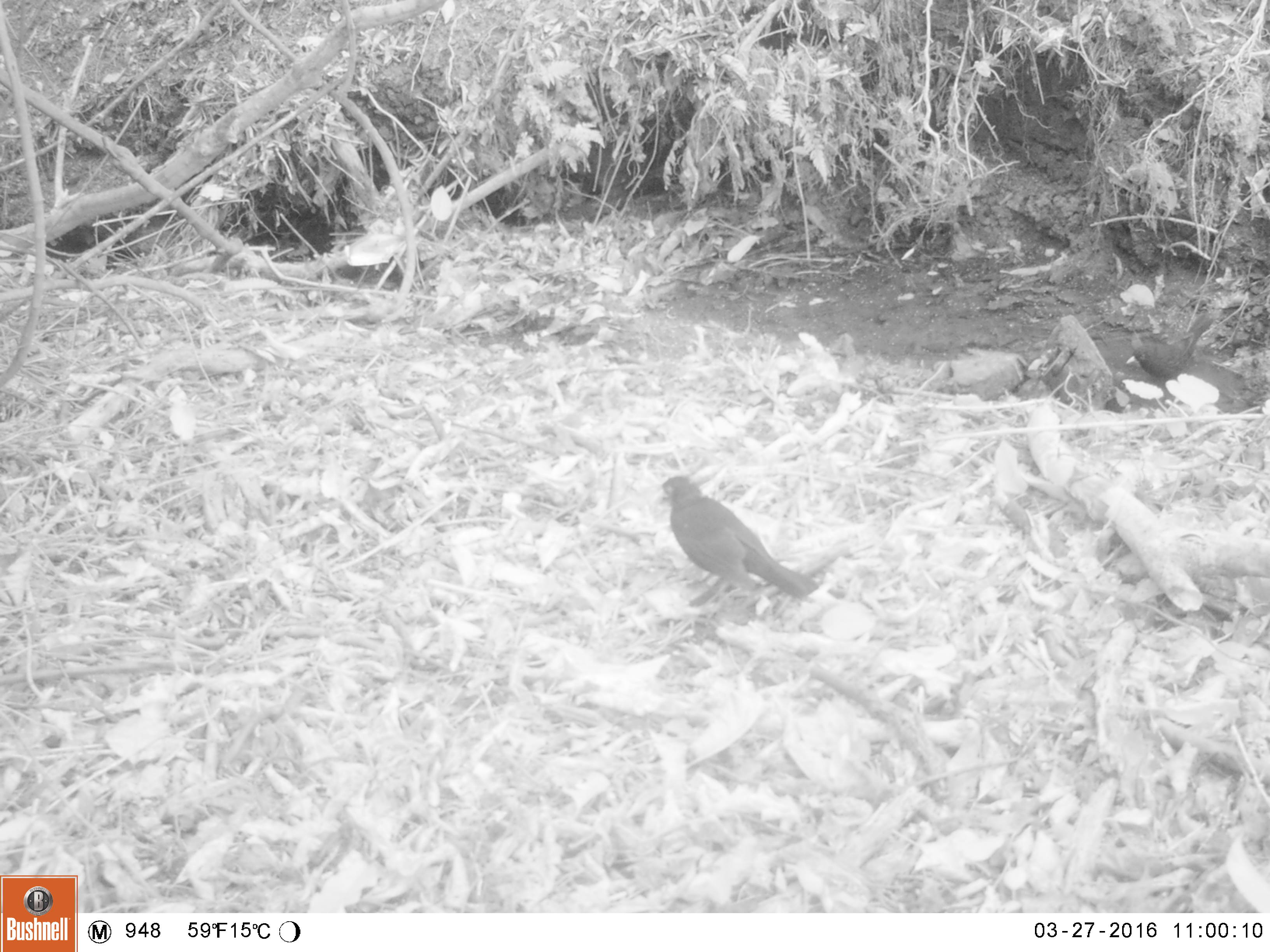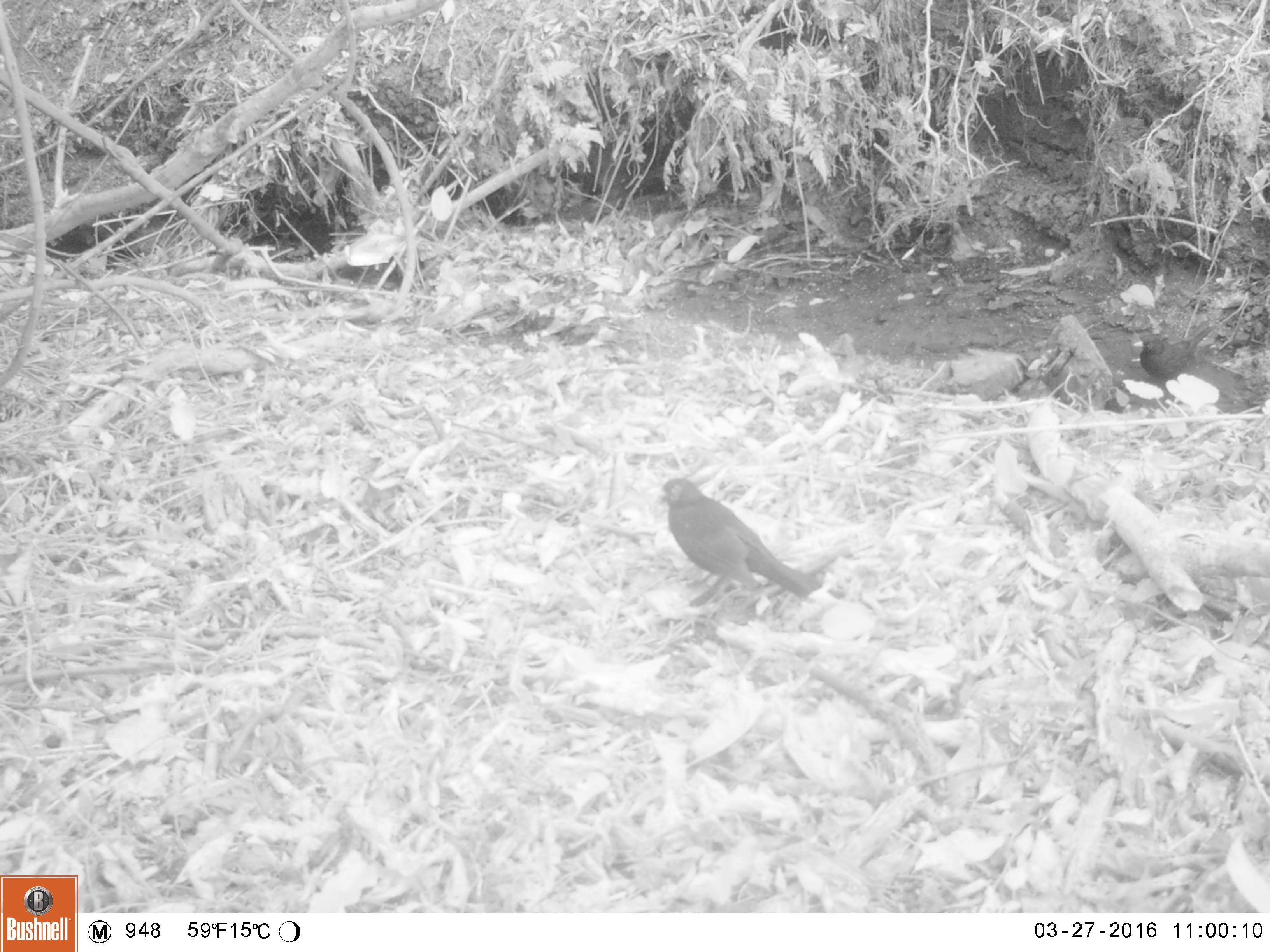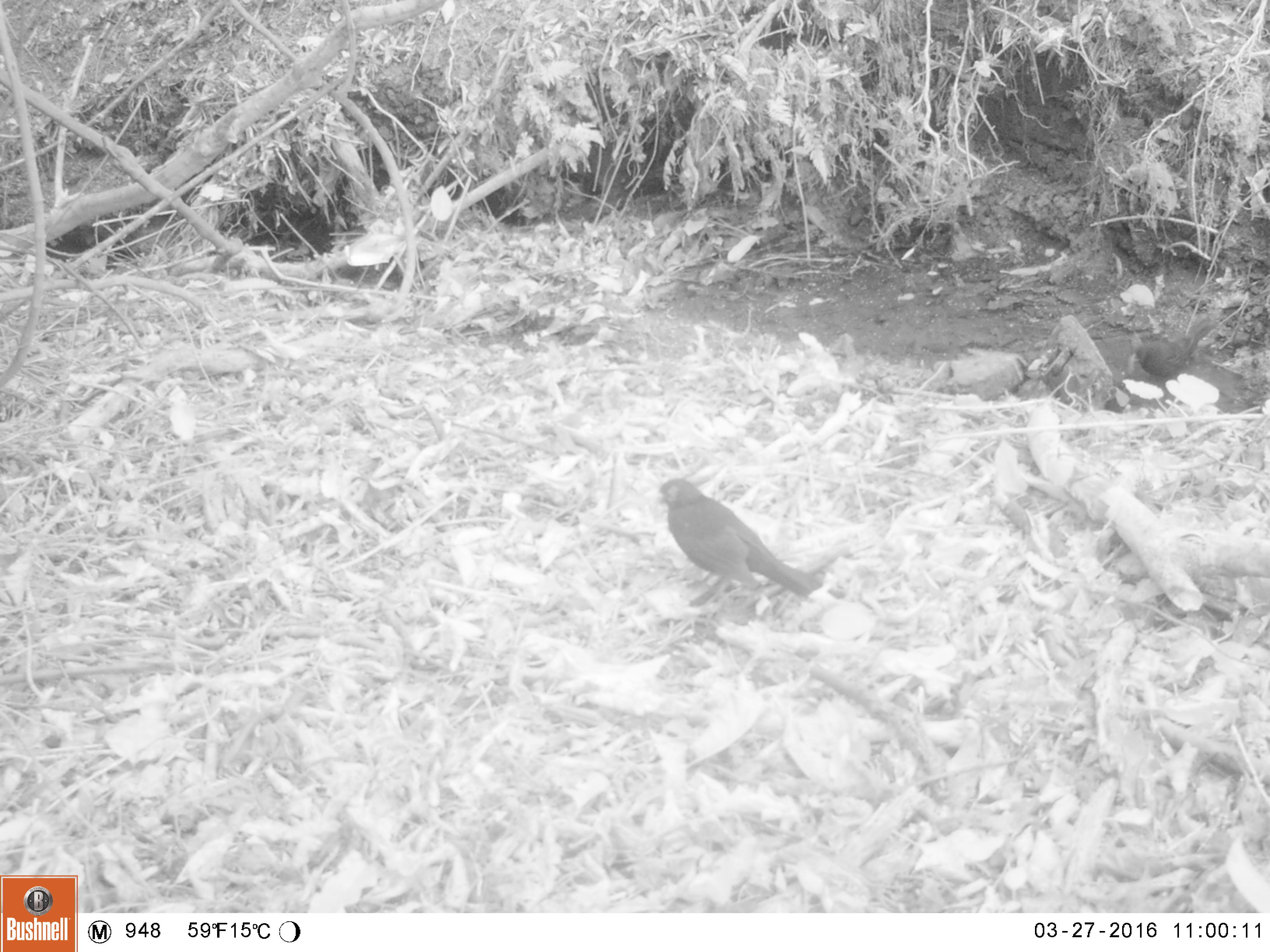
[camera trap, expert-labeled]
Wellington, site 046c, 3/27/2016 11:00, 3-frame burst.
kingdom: Animalia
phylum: Chordata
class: Aves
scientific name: Aves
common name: bird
Bird (Aves).